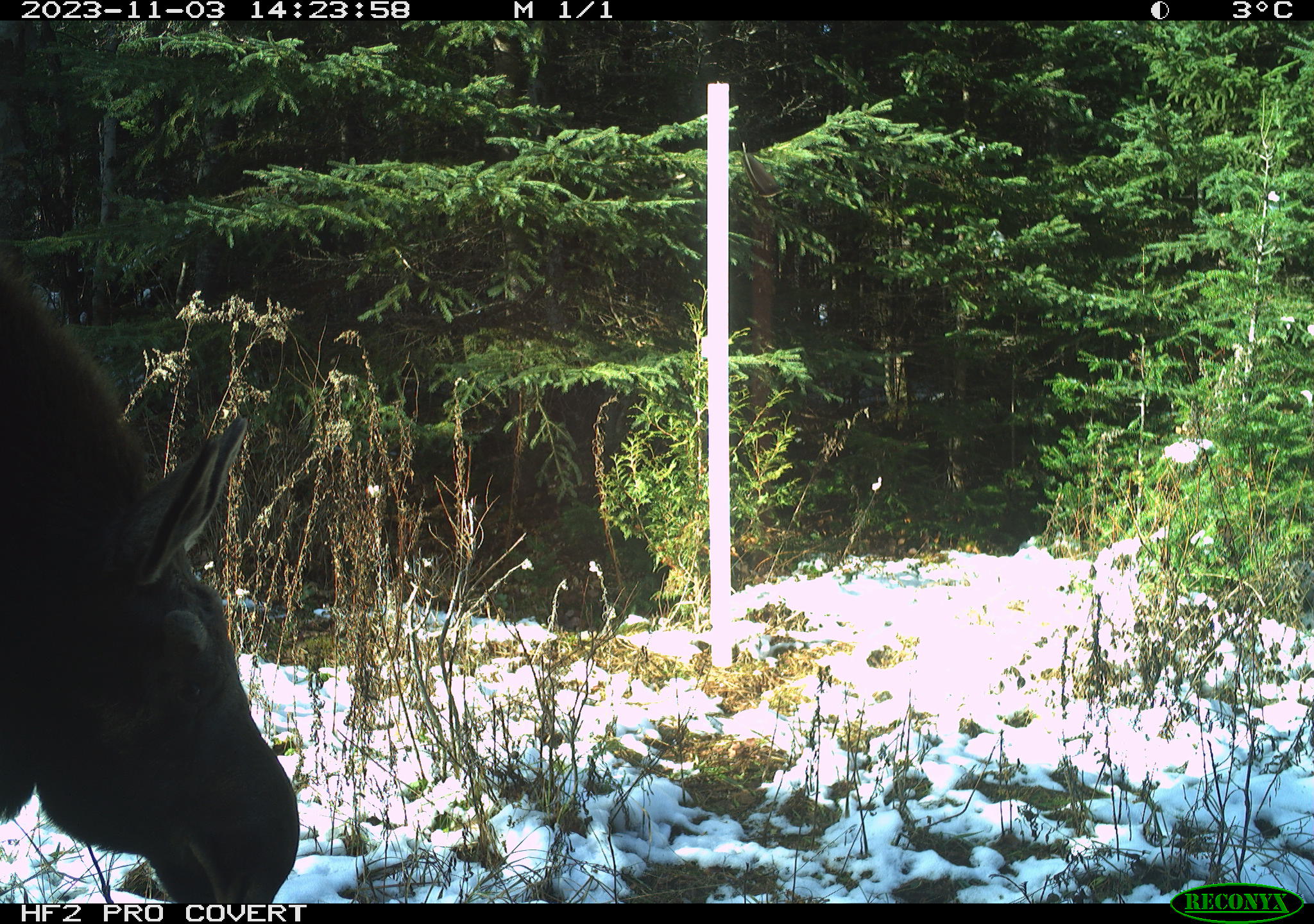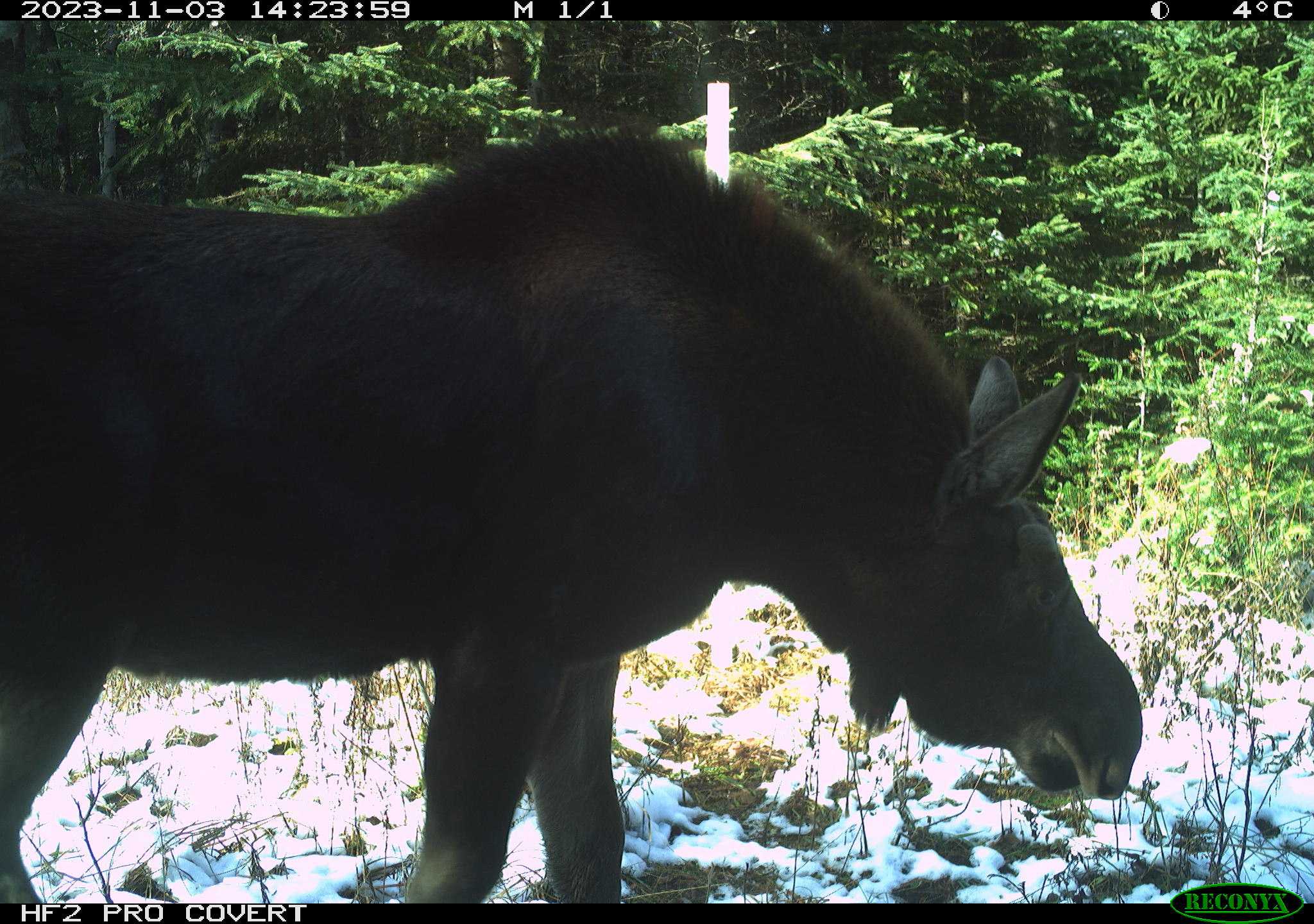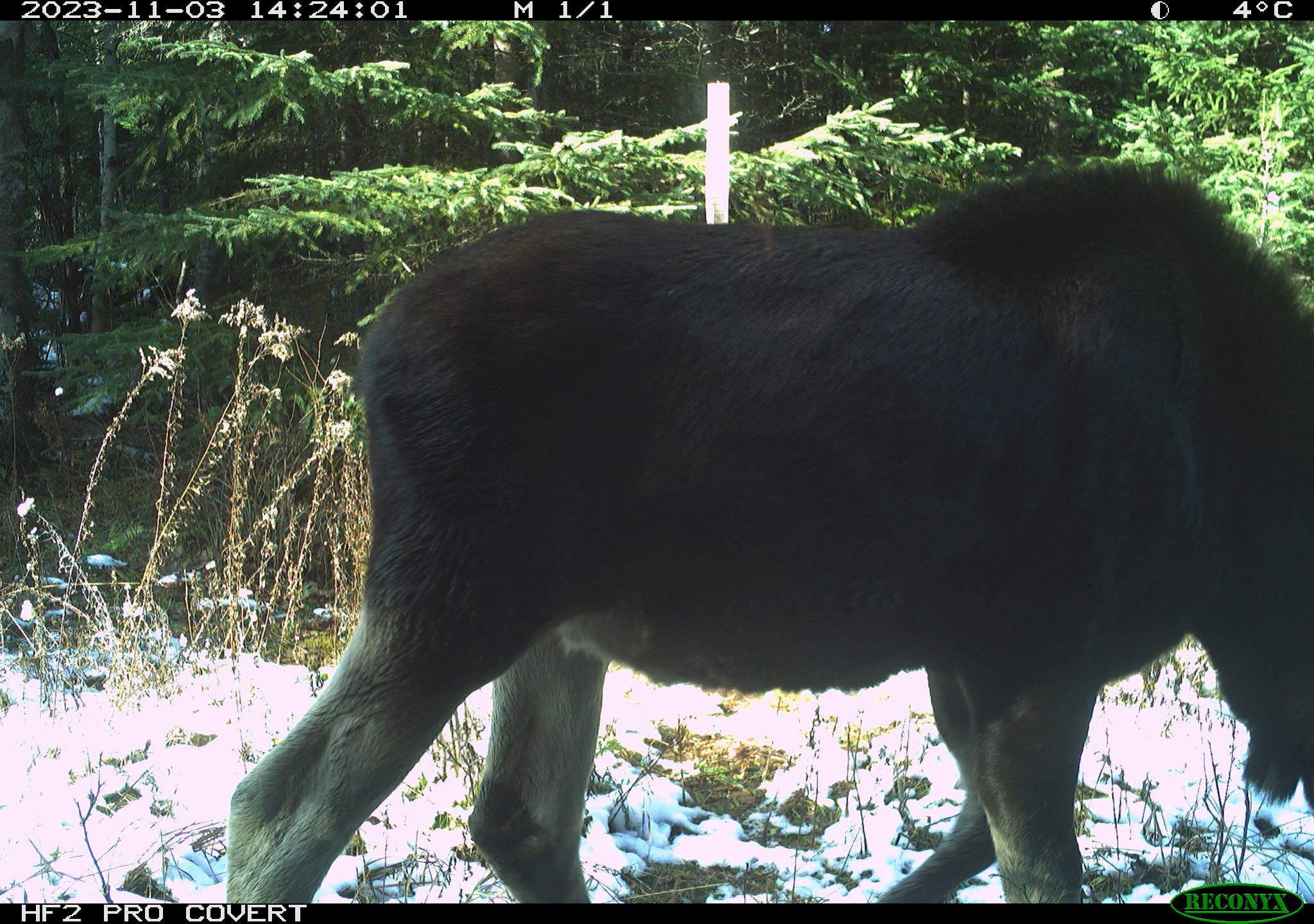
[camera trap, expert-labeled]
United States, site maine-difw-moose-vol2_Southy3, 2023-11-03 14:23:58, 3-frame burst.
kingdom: Animalia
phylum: Chordata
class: Mammalia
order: Artiodactyla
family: Cervidae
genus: Alces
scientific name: Alces alces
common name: moose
Moose (Alces alces).